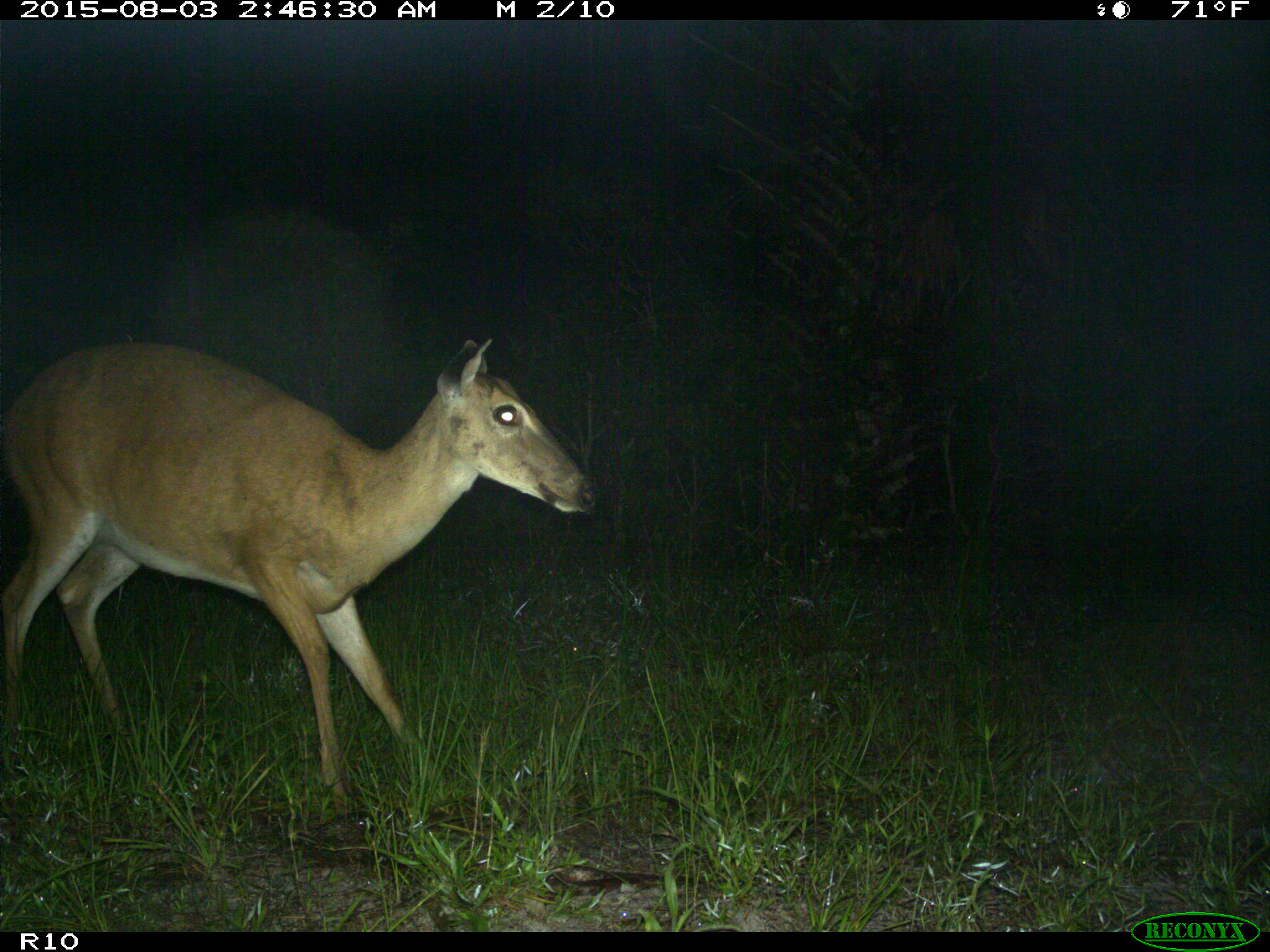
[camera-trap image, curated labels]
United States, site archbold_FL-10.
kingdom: Animalia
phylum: Chordata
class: Mammalia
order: Artiodactyla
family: Cervidae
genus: Odocoileus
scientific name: Odocoileus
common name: deer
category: unidentified deer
Unidentified deer (deer) (Odocoileus).